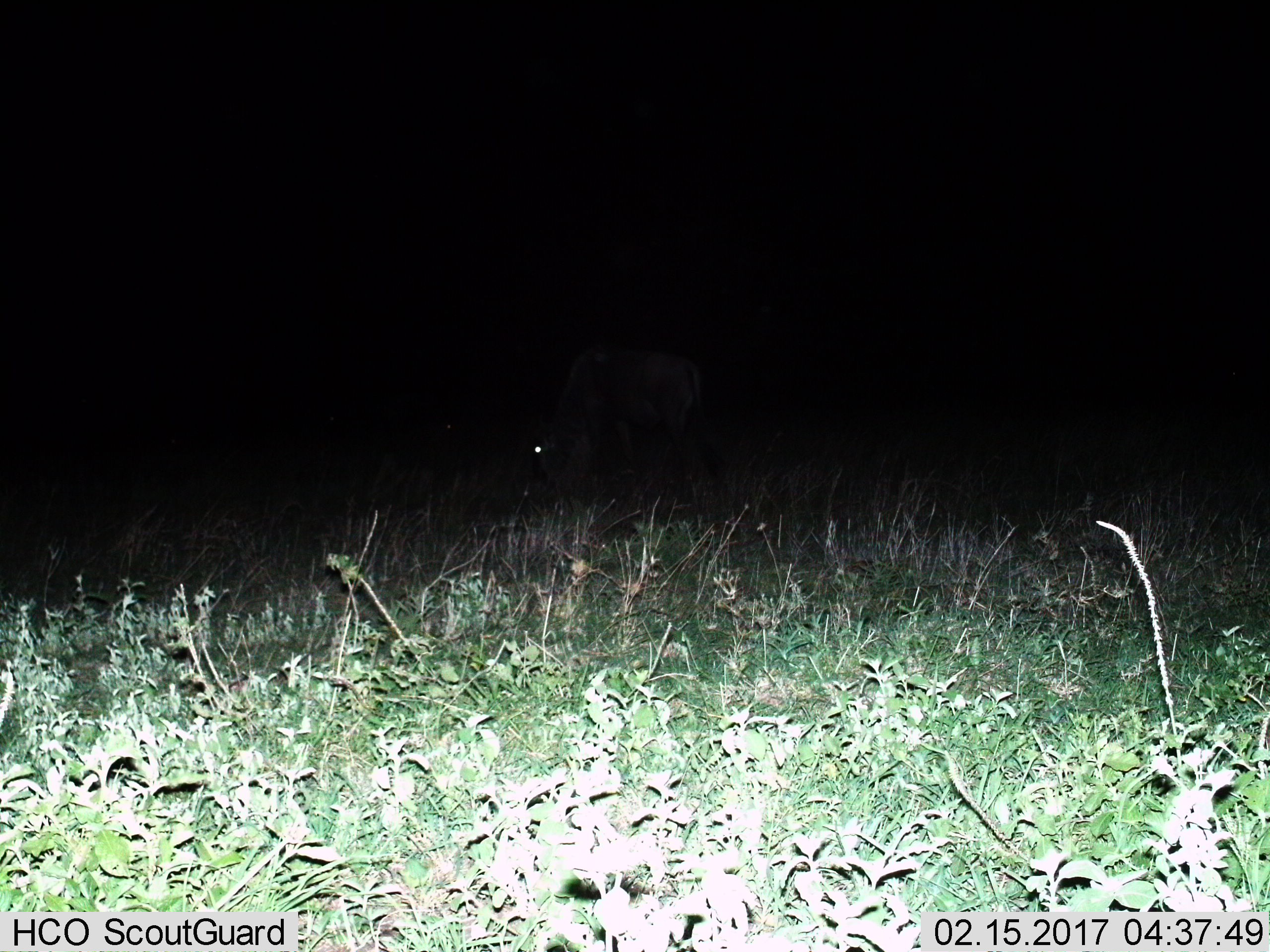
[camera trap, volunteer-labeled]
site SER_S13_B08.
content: unidentified animal